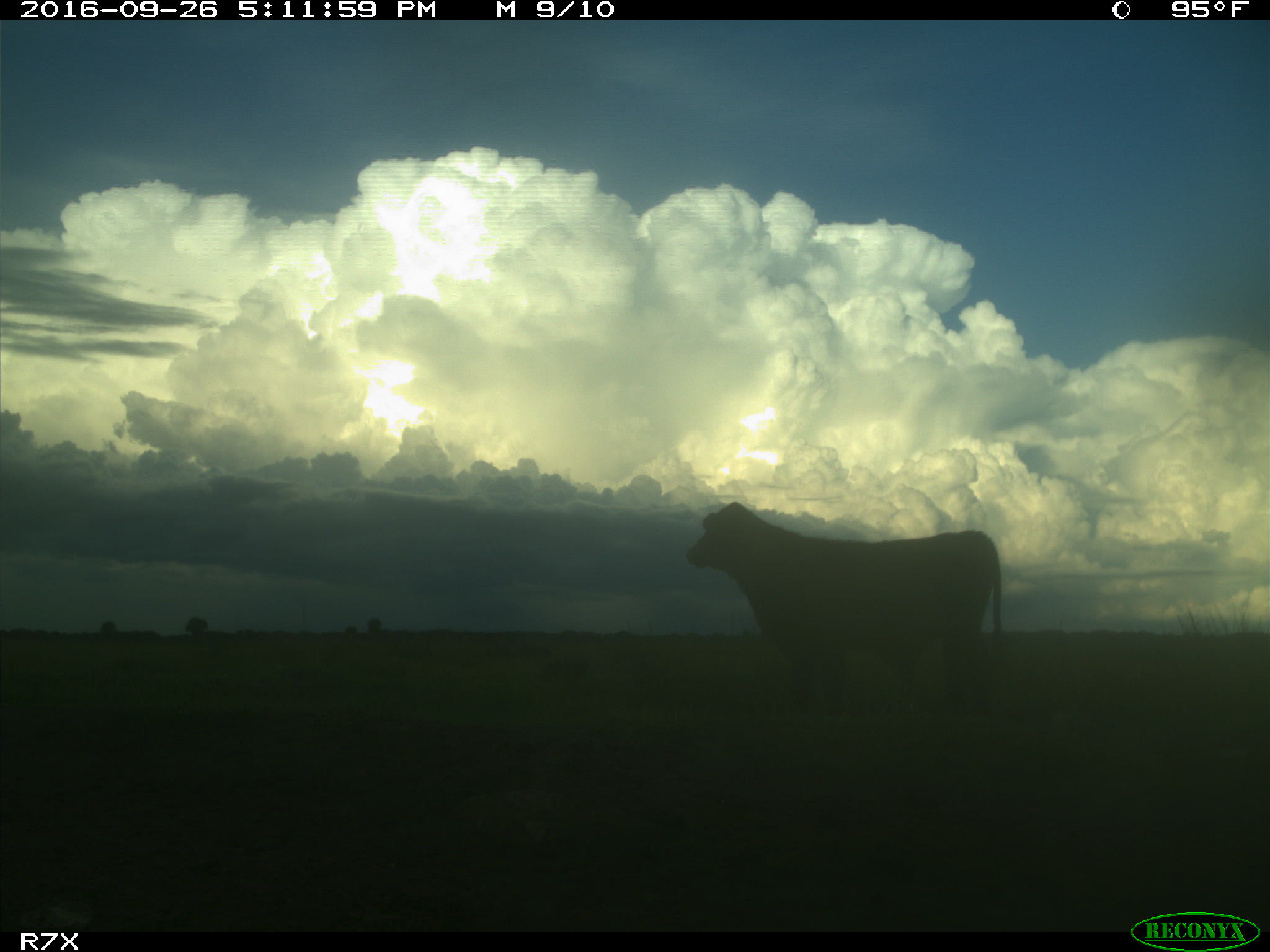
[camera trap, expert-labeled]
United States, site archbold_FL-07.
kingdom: Animalia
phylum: Chordata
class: Mammalia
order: Artiodactyla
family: Bovidae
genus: Bos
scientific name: Bos taurus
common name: domestic cow